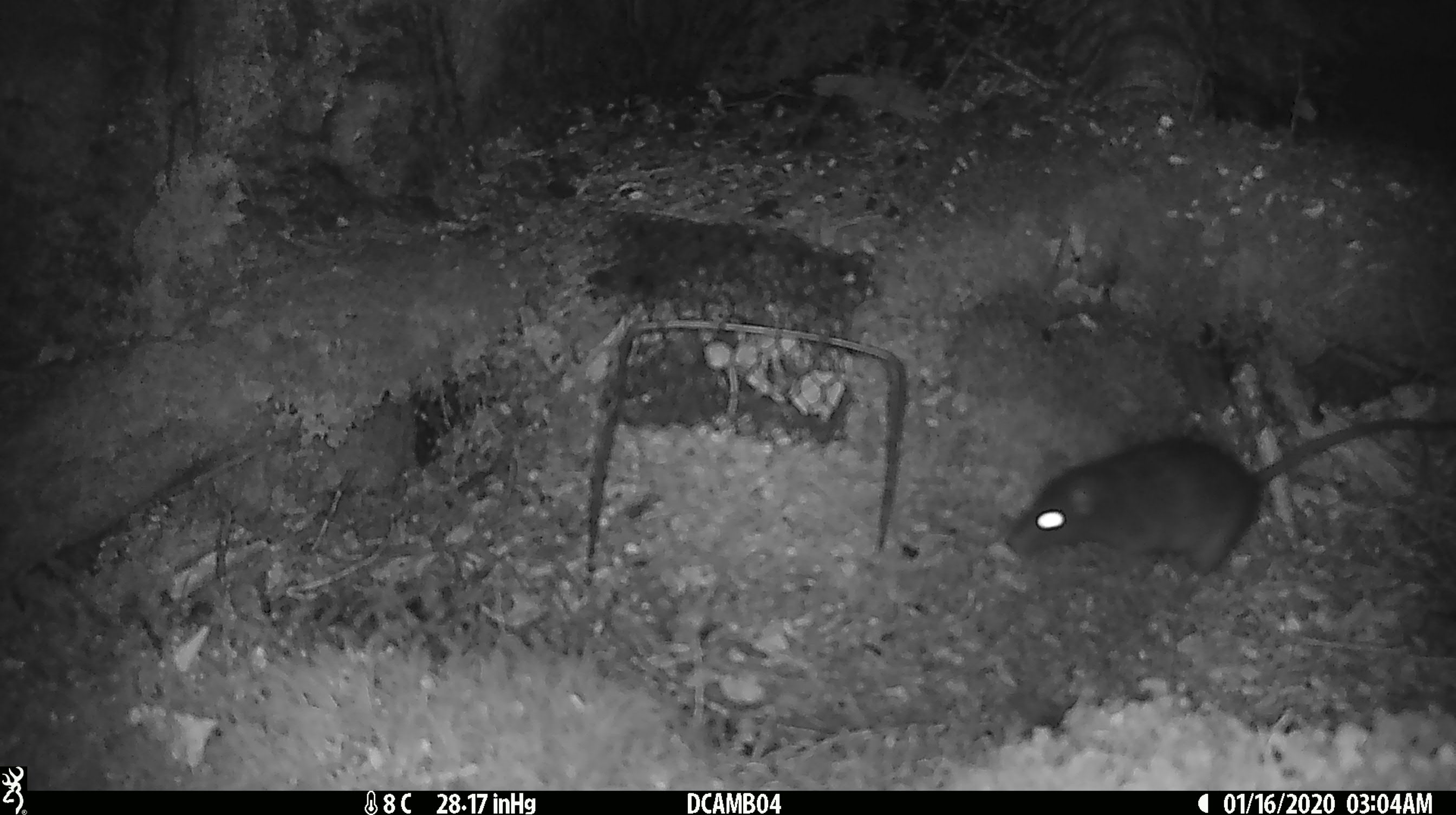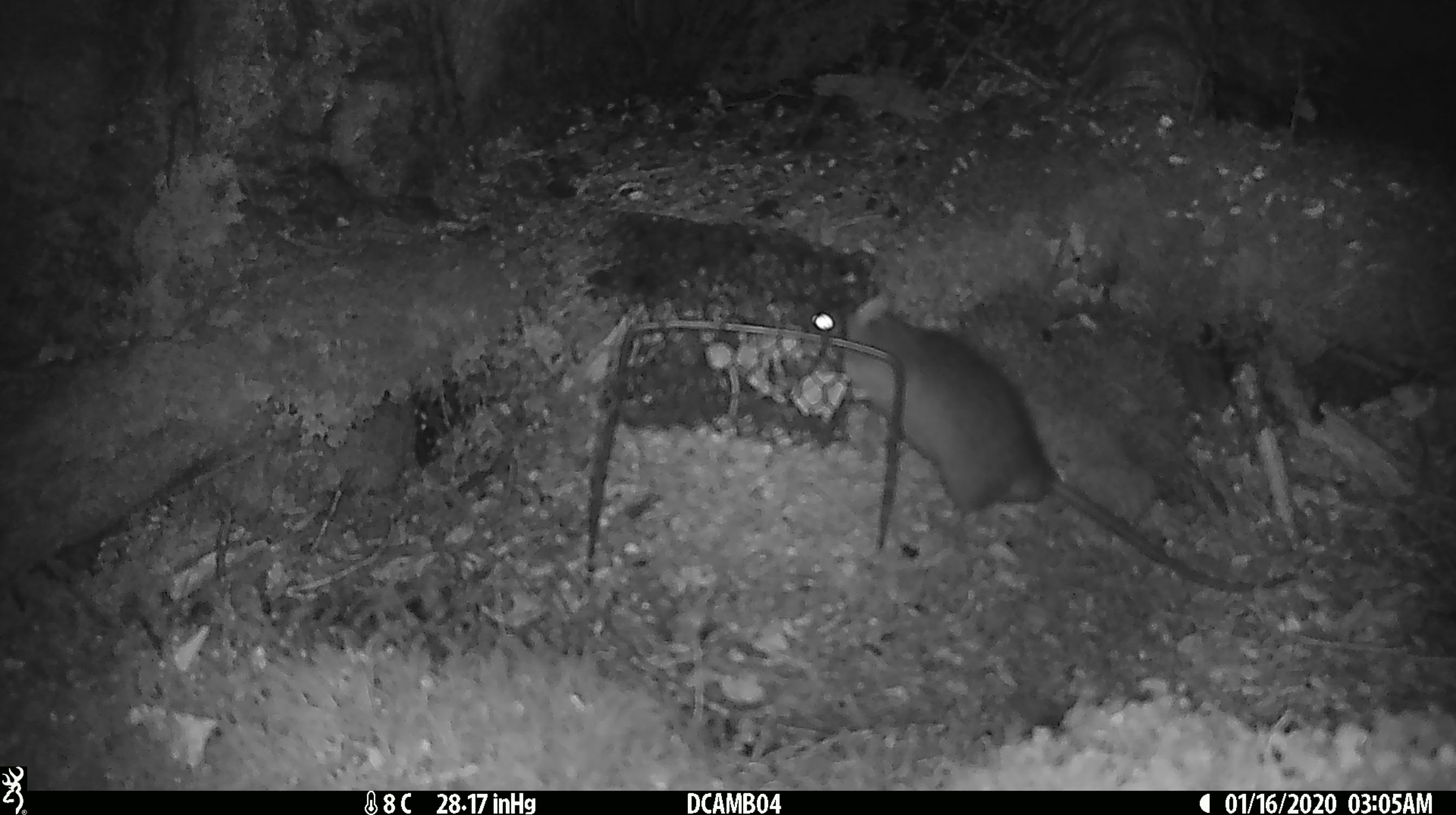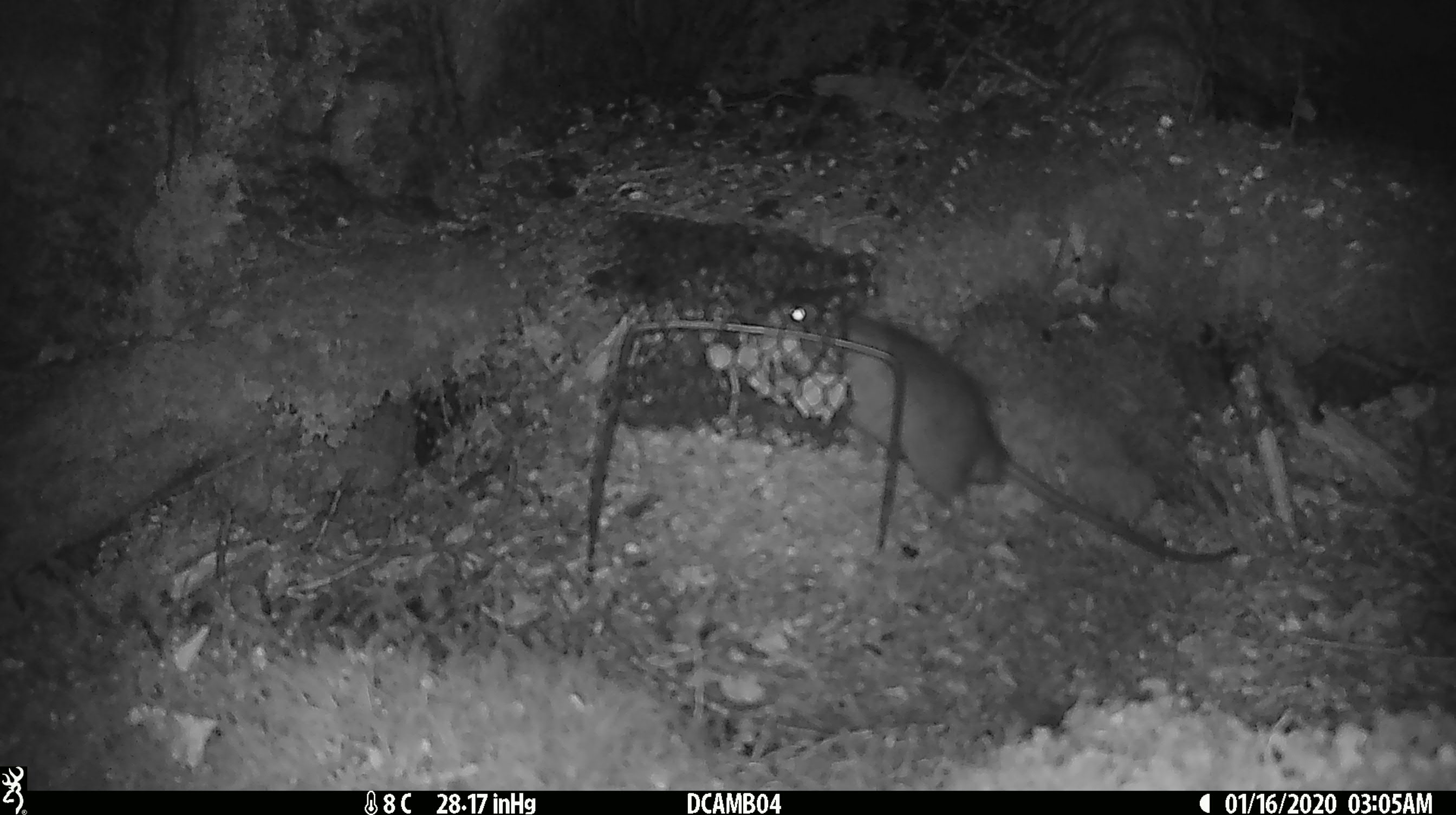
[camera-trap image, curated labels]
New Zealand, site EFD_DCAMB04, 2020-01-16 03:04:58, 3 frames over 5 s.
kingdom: Animalia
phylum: Chordata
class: Mammalia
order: Rodentia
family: Muridae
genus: Rattus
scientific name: Rattus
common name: rat